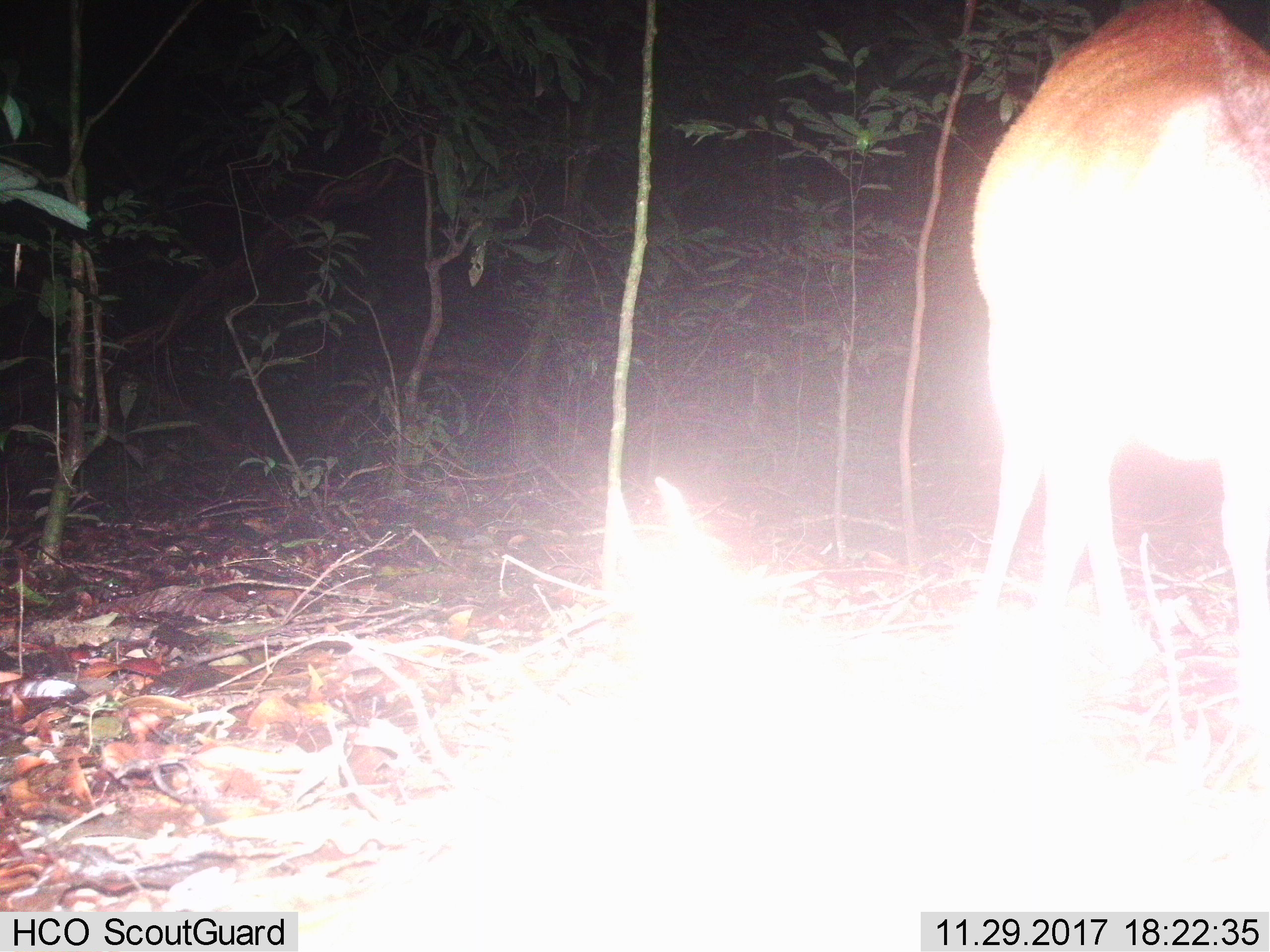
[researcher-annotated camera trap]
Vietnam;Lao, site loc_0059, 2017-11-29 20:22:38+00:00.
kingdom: Animalia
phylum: Chordata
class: Mammalia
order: Artiodactyla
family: Cervidae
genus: Muntiacus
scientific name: Muntiacus vuquangensis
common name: large-antlered muntjac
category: large antlered muntjac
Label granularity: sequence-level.